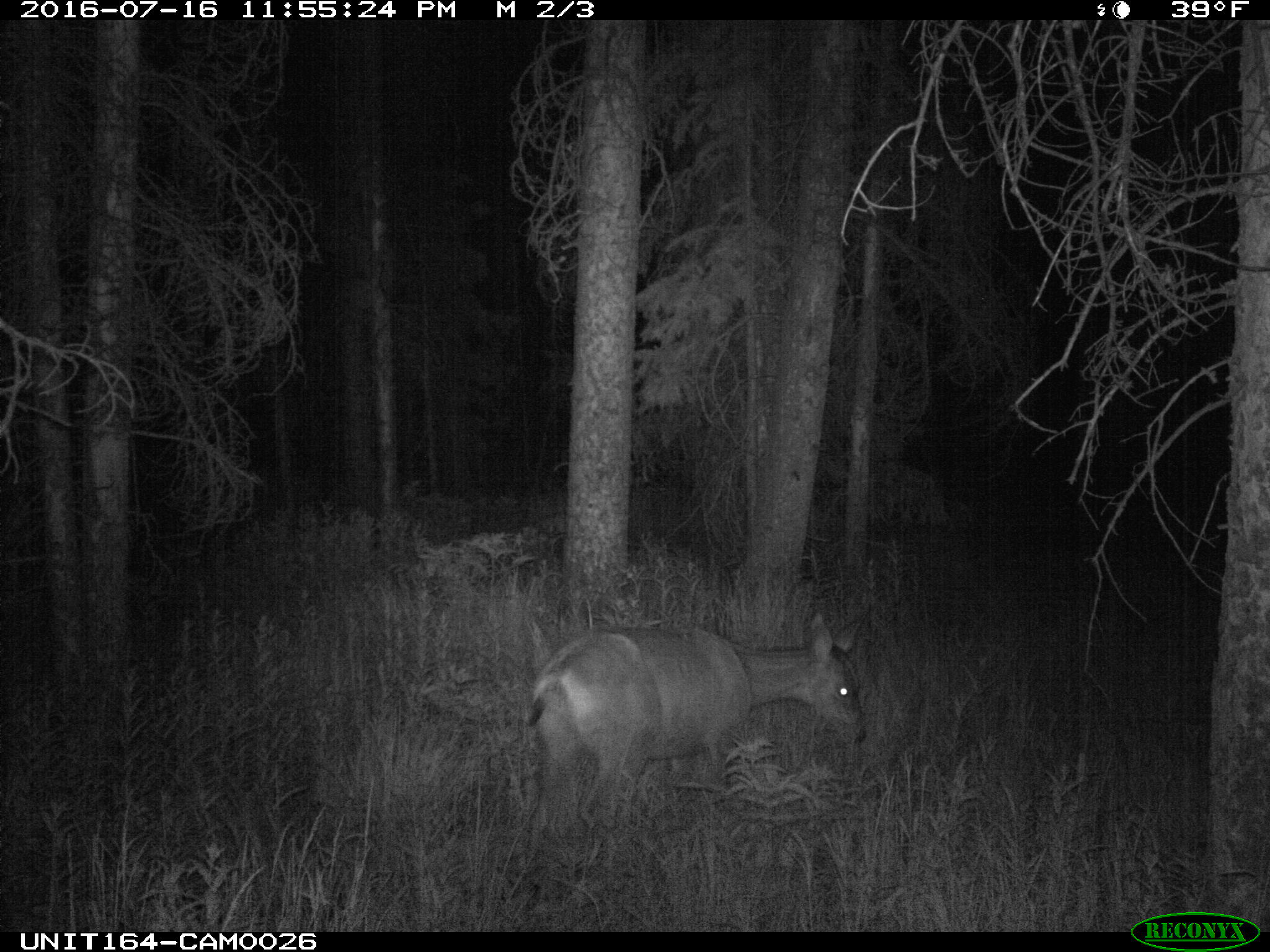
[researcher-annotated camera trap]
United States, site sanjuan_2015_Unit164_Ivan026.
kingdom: Animalia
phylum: Chordata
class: Mammalia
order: Artiodactyla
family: Cervidae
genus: Odocoileus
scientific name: Odocoileus hemionus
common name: mule deer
Odocoileus hemionus (mule deer).